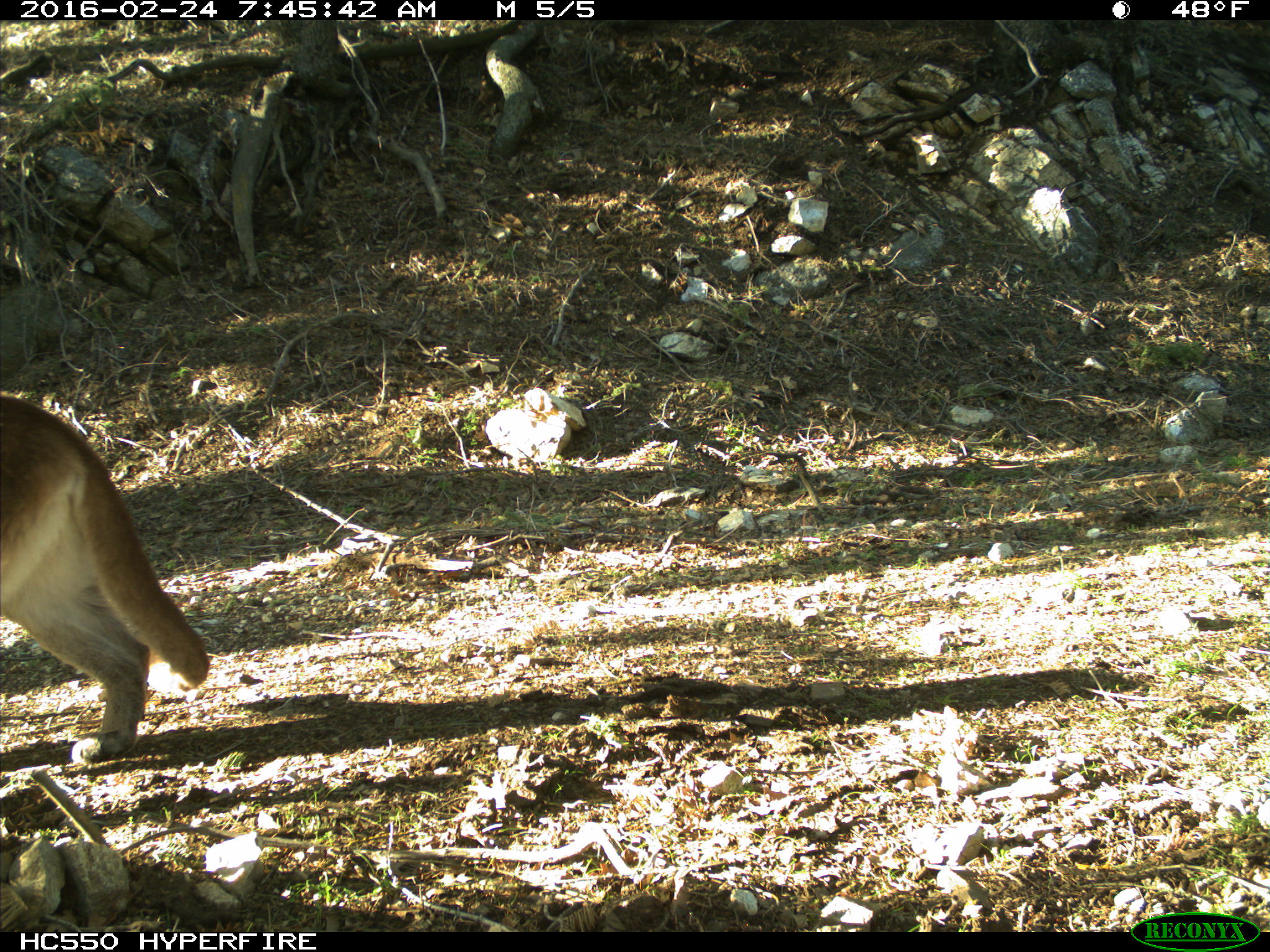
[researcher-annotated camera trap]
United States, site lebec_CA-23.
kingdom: Animalia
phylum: Chordata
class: Mammalia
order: Carnivora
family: Felidae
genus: Puma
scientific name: Puma concolor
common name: mountain lion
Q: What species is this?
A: Puma concolor (mountain lion).